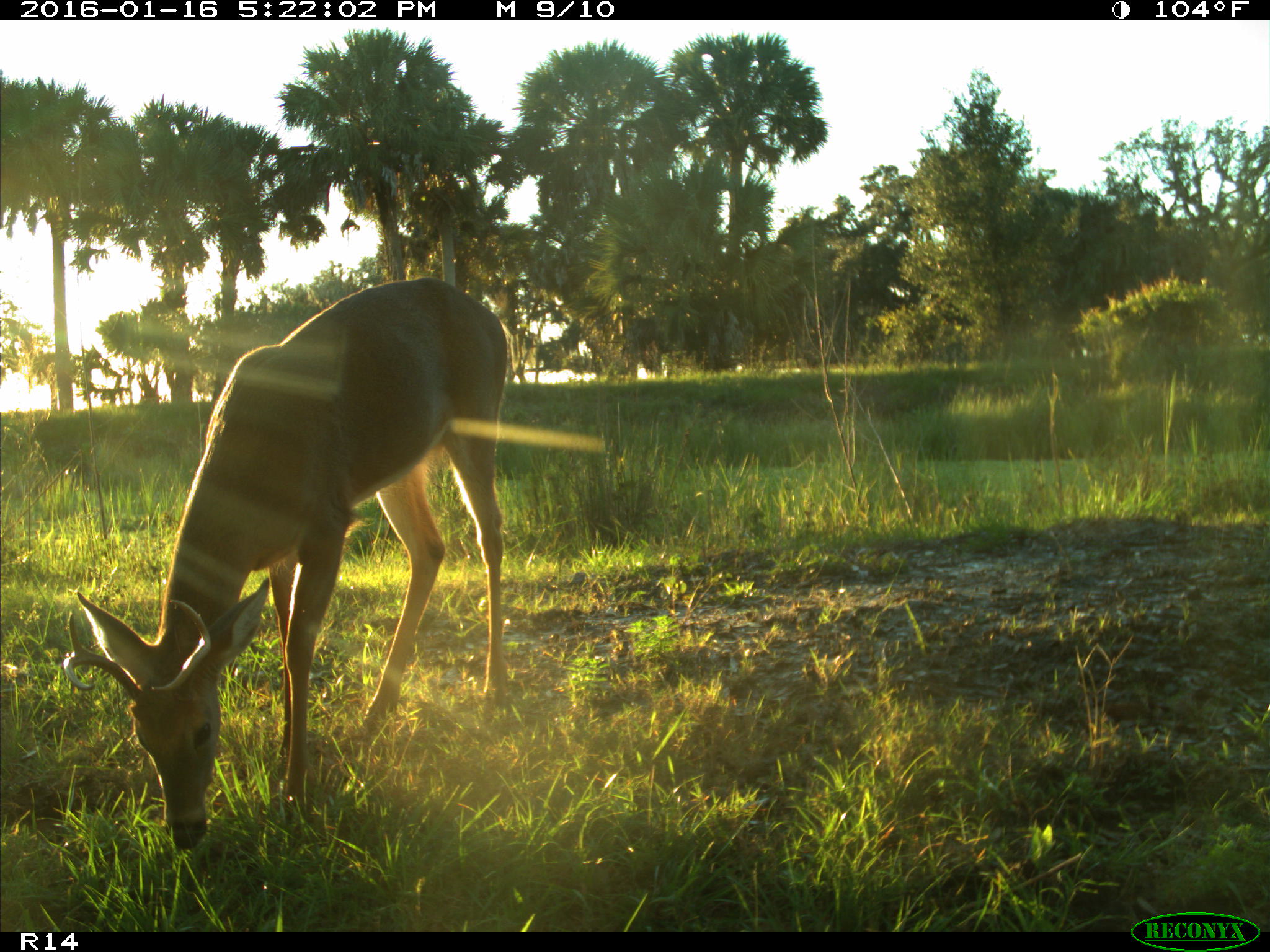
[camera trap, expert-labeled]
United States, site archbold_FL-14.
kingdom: Animalia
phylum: Chordata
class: Mammalia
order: Artiodactyla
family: Cervidae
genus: Odocoileus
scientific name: Odocoileus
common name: deer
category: unidentified deer